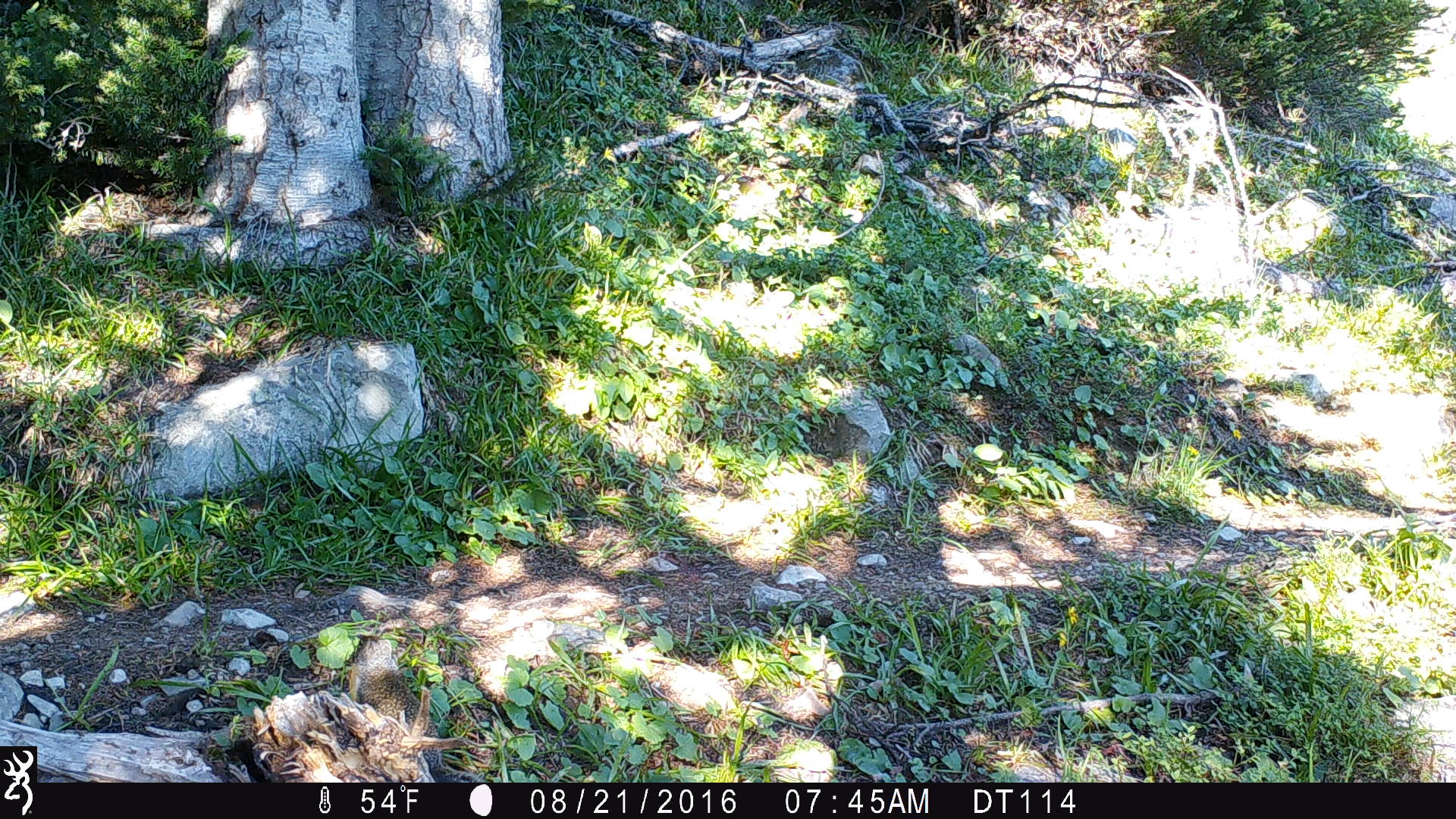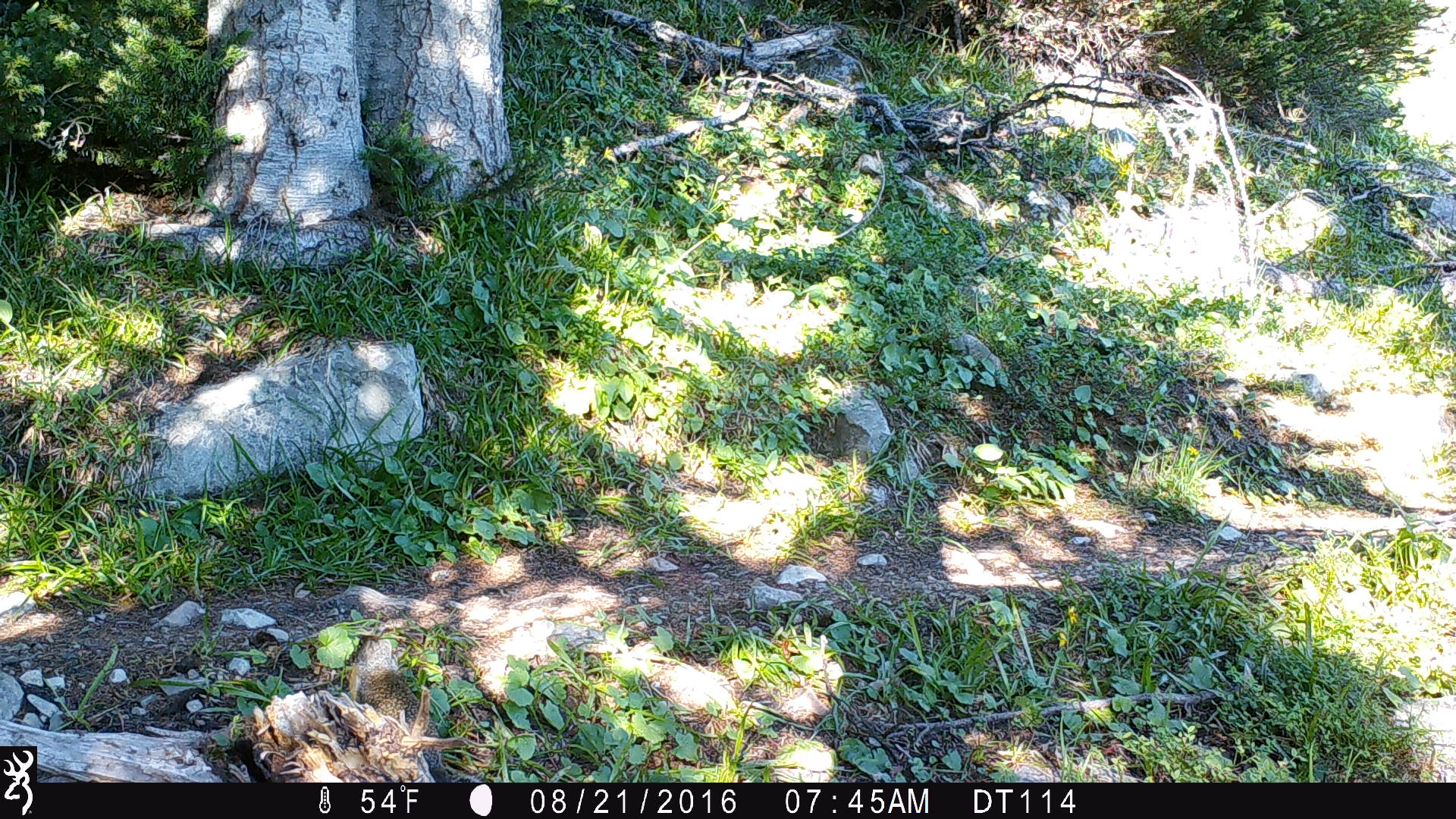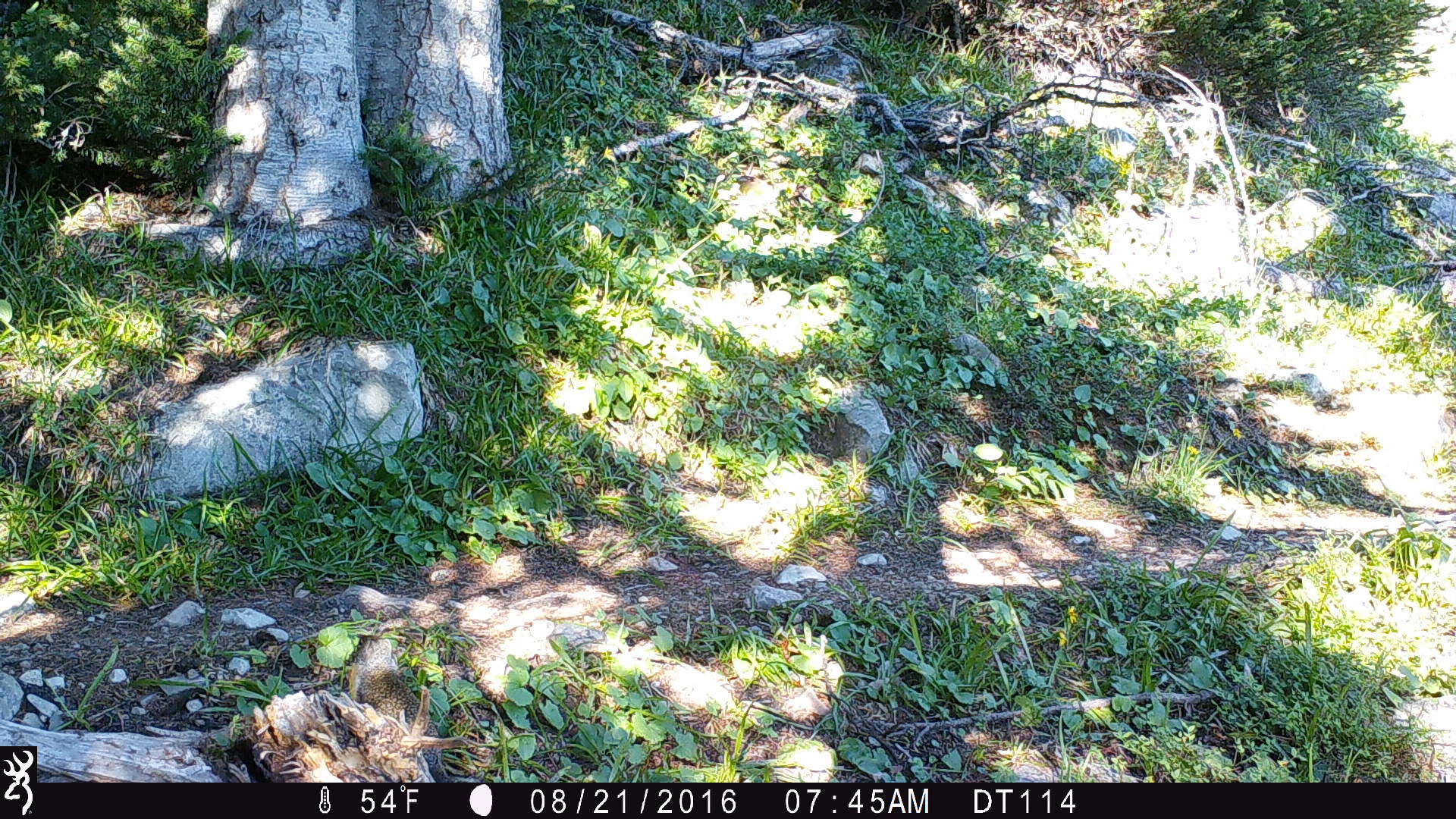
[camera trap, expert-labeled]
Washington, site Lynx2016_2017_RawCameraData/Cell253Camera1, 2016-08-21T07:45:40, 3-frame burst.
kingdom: Animalia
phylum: Chordata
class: Mammalia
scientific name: Mammalia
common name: small mammal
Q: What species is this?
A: Small mammal (Mammalia).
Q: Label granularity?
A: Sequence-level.